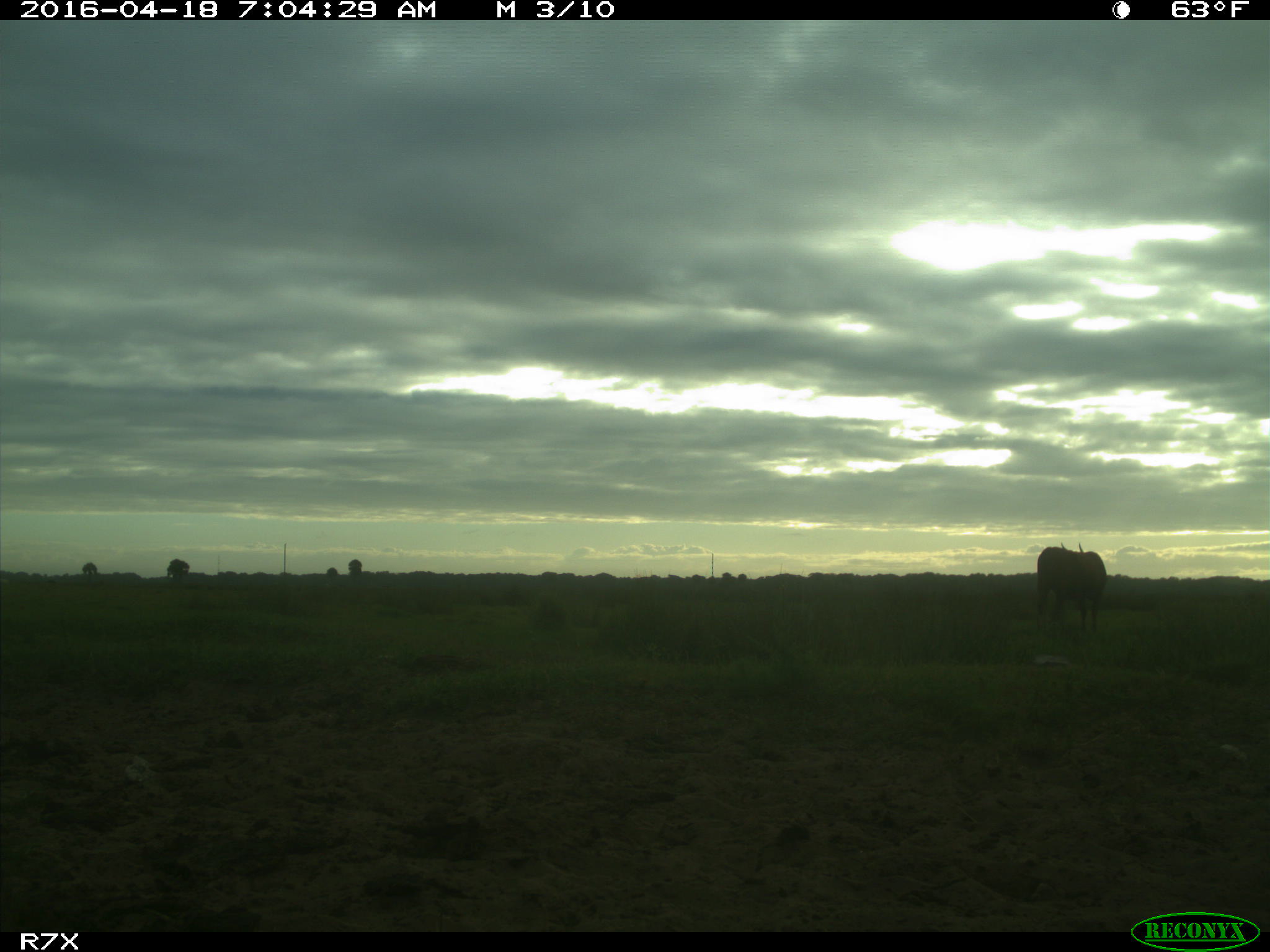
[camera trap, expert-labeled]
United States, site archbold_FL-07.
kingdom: Animalia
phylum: Chordata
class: Mammalia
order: Artiodactyla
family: Bovidae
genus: Bos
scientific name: Bos taurus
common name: domestic cow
Bos taurus (domestic cow).